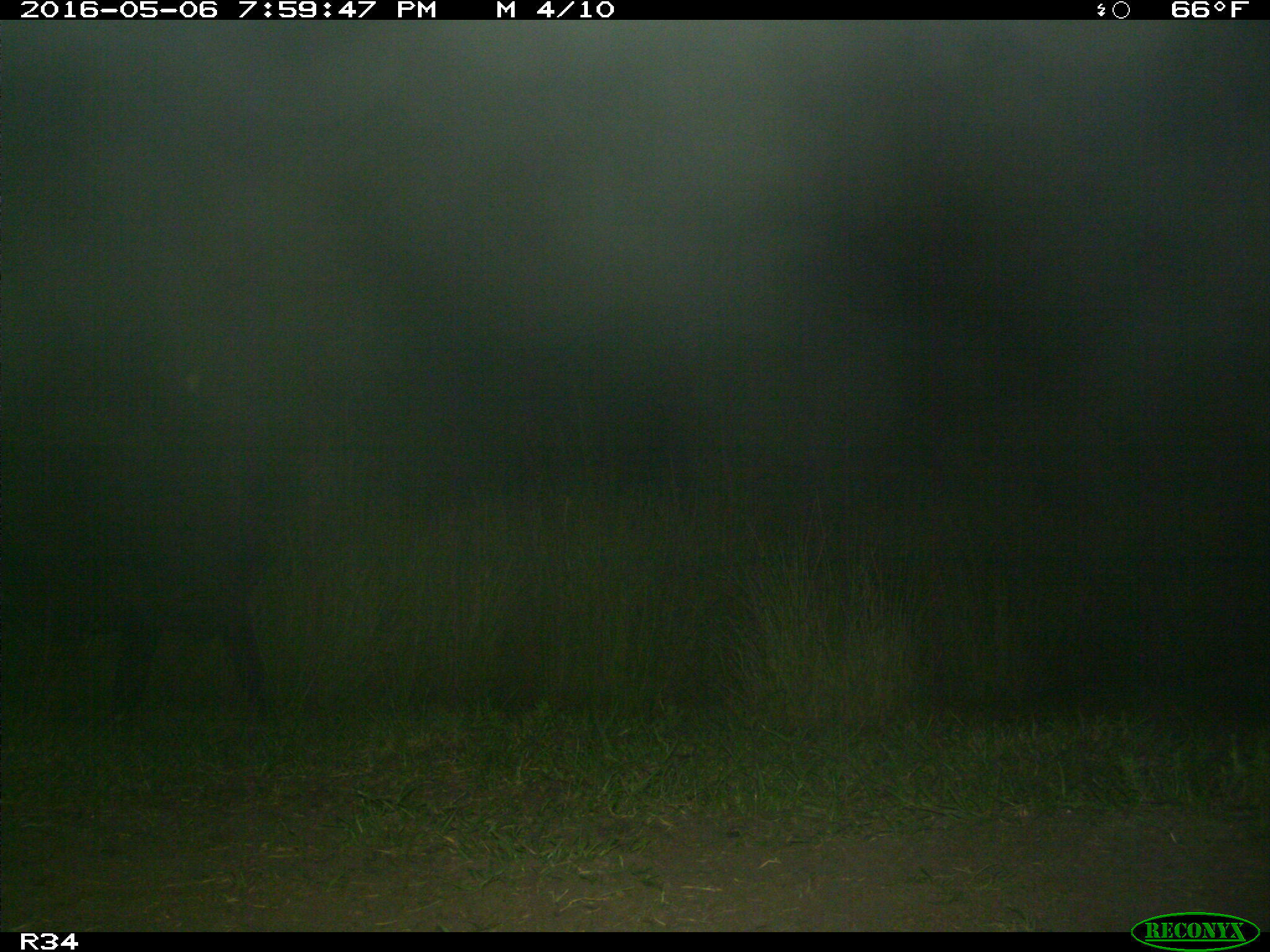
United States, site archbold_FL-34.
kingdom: Animalia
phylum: Chordata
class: Mammalia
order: Artiodactyla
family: Bovidae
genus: Bos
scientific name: Bos taurus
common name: domestic cow